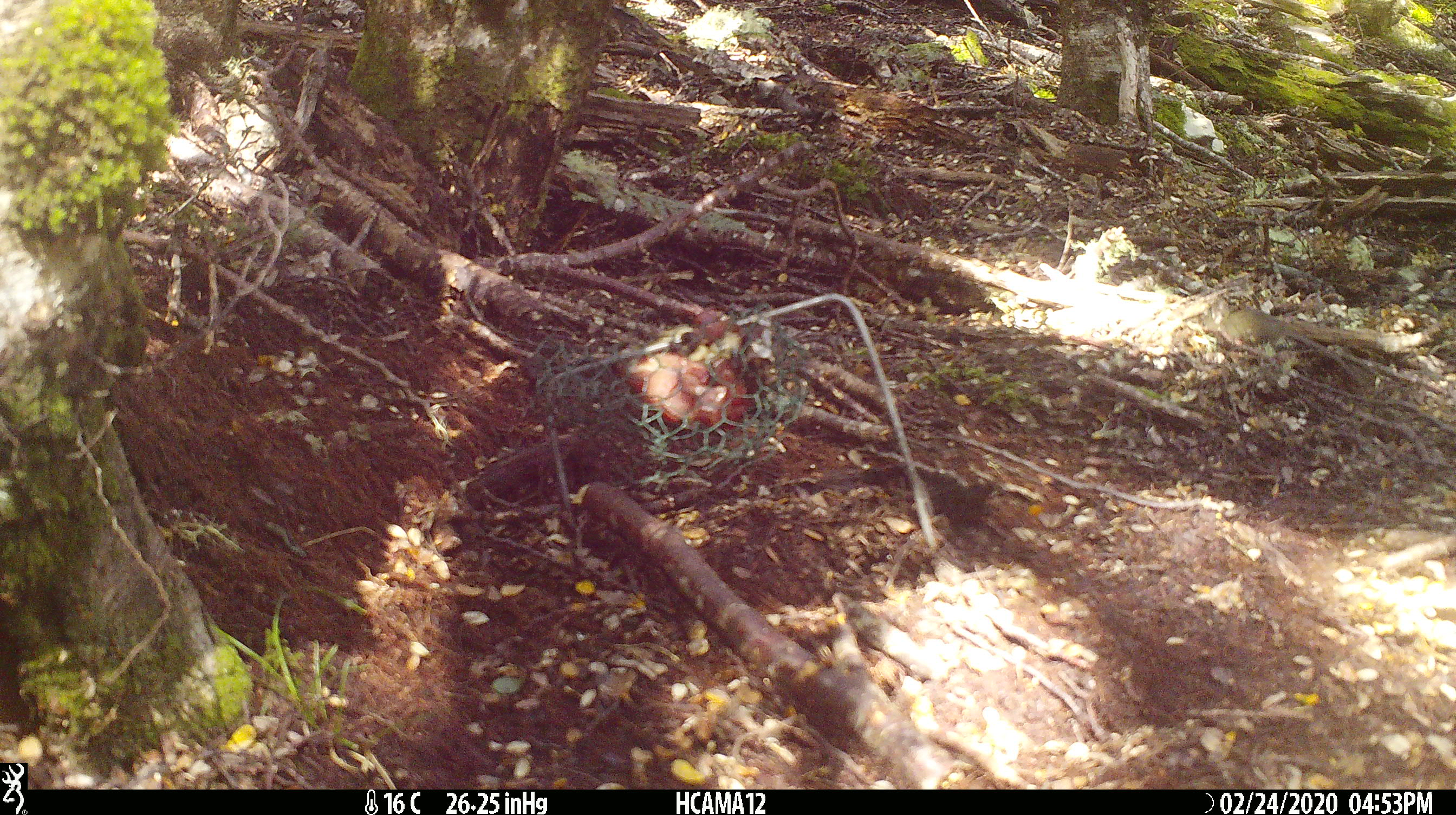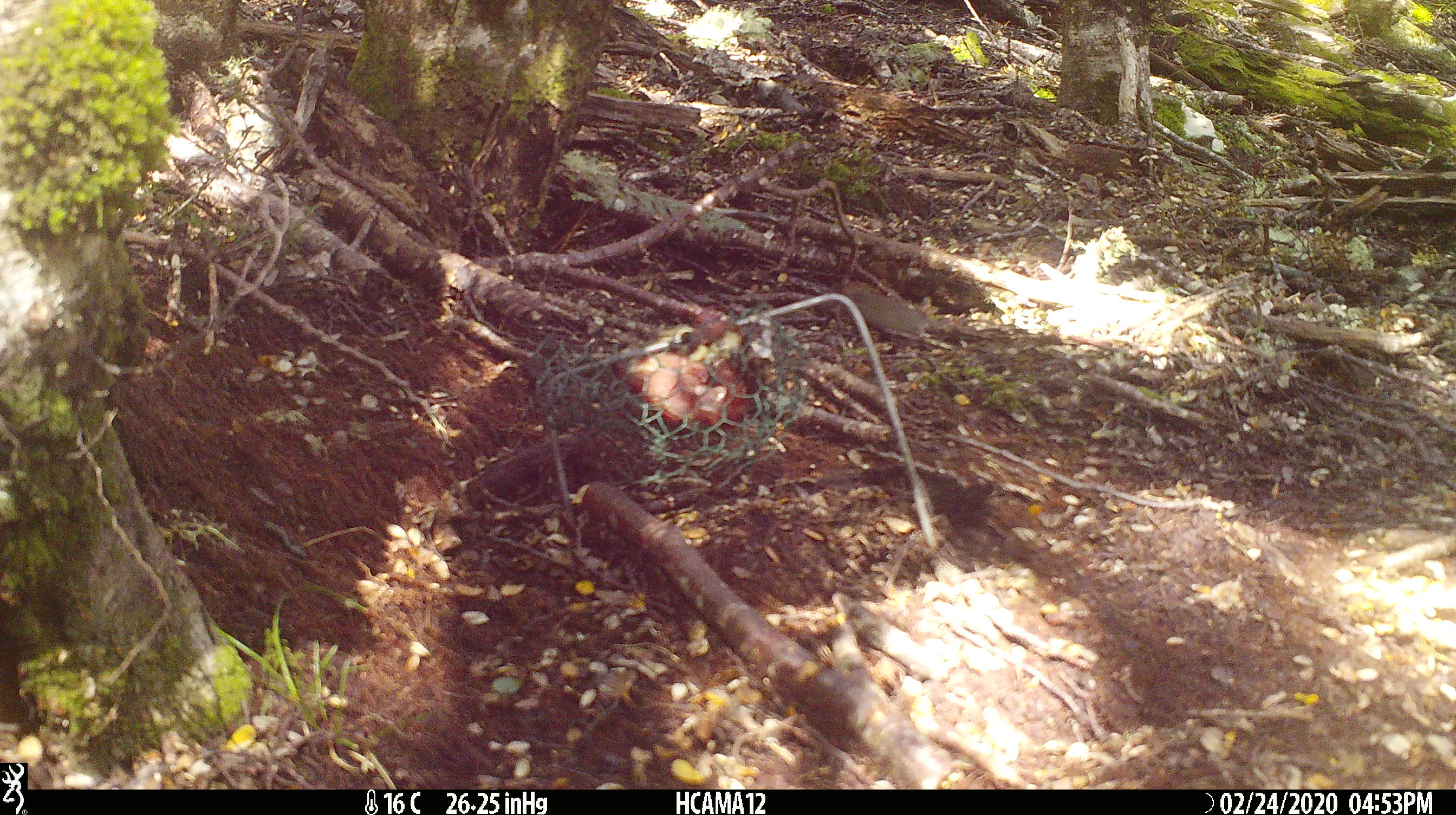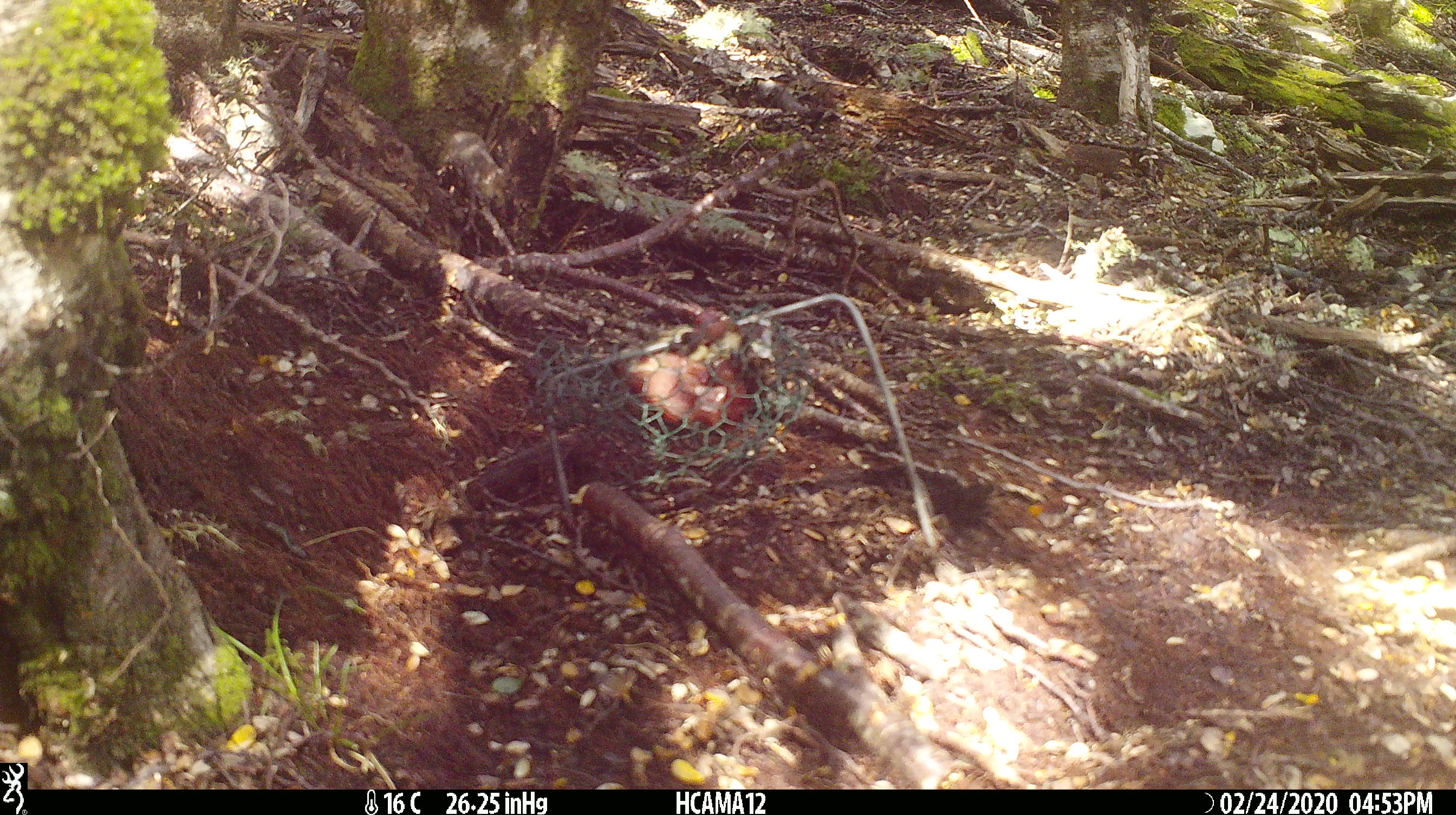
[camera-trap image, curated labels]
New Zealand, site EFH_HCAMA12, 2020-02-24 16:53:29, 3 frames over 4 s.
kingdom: Animalia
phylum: Chordata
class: Mammalia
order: Rodentia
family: Muridae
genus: Mus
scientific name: Mus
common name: mouse